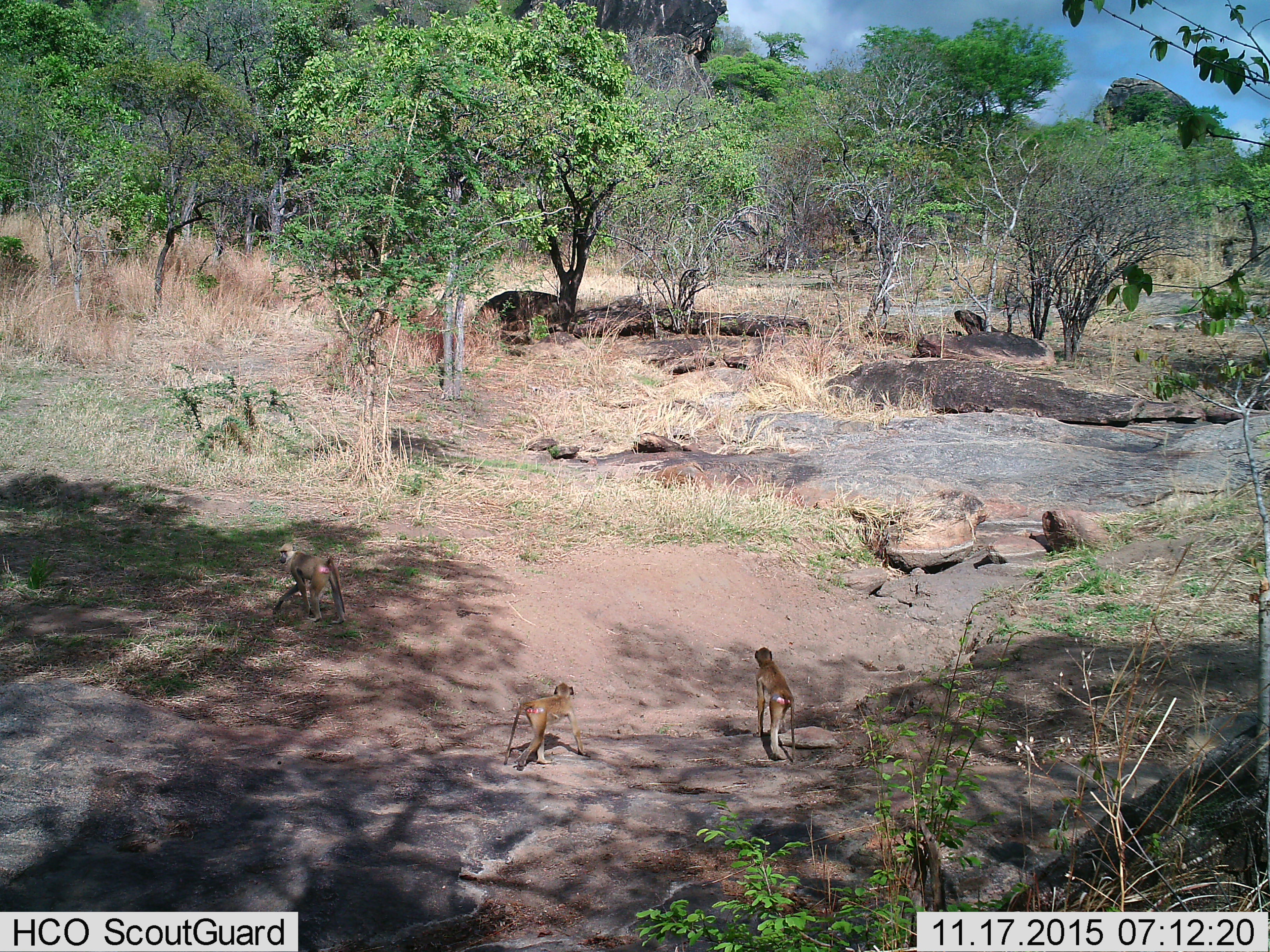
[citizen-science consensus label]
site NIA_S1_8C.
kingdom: Animalia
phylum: Chordata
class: Mammalia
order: Primates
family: Cercopithecidae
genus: Papio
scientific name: Papio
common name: baboon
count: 3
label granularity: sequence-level